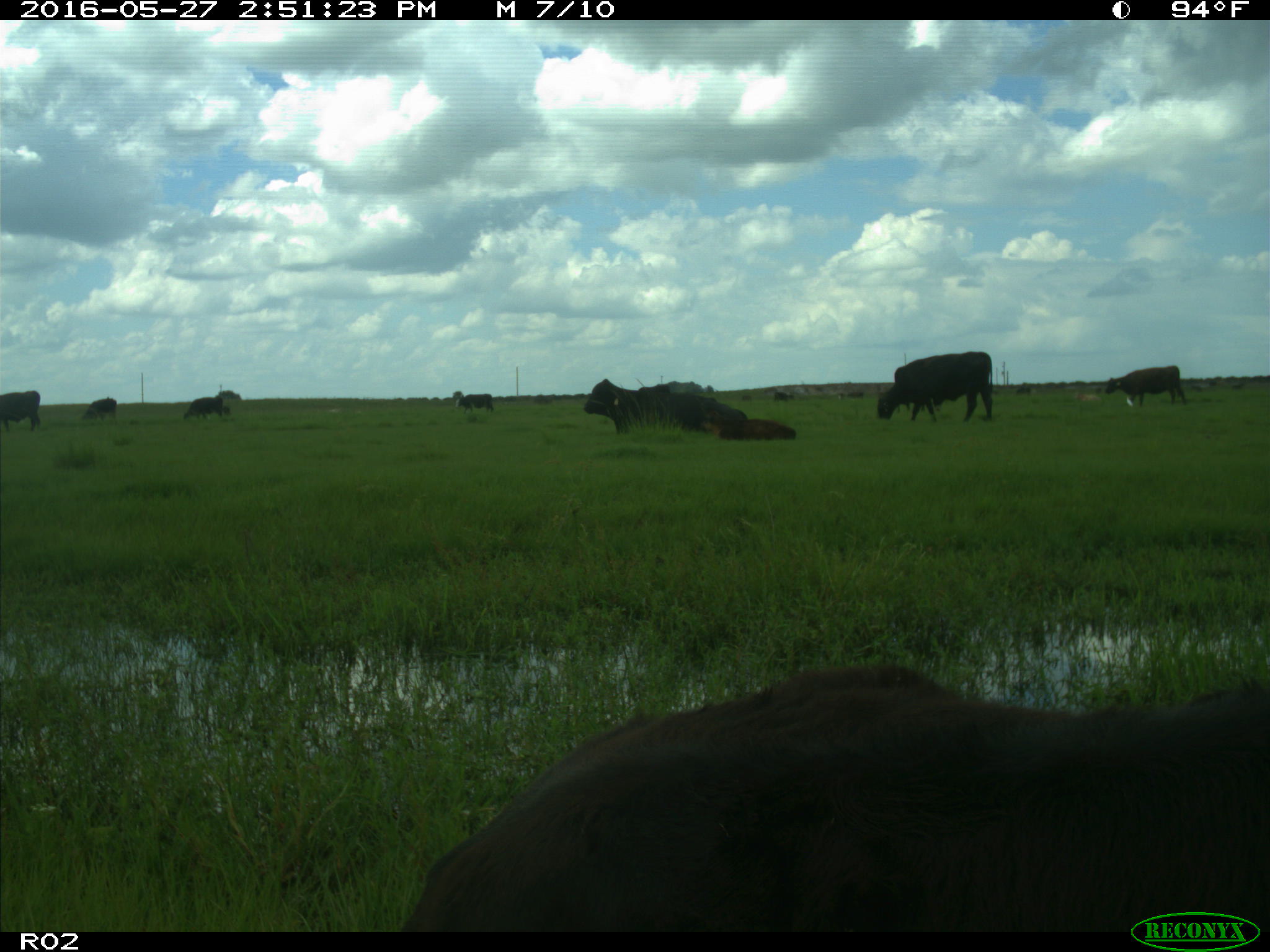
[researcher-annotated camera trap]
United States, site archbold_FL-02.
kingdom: Animalia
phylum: Chordata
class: Mammalia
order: Artiodactyla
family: Bovidae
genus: Bos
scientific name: Bos taurus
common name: domestic cow